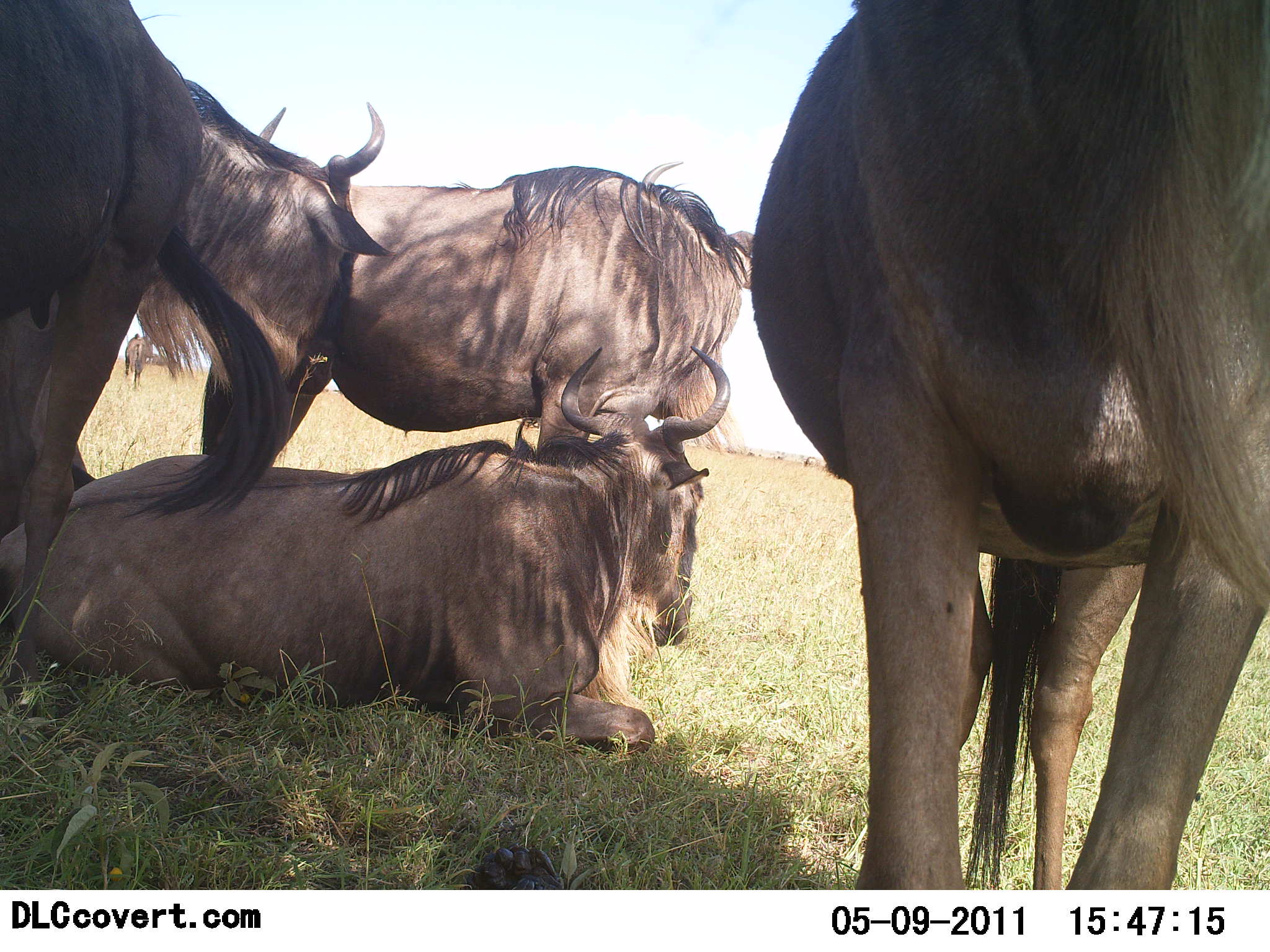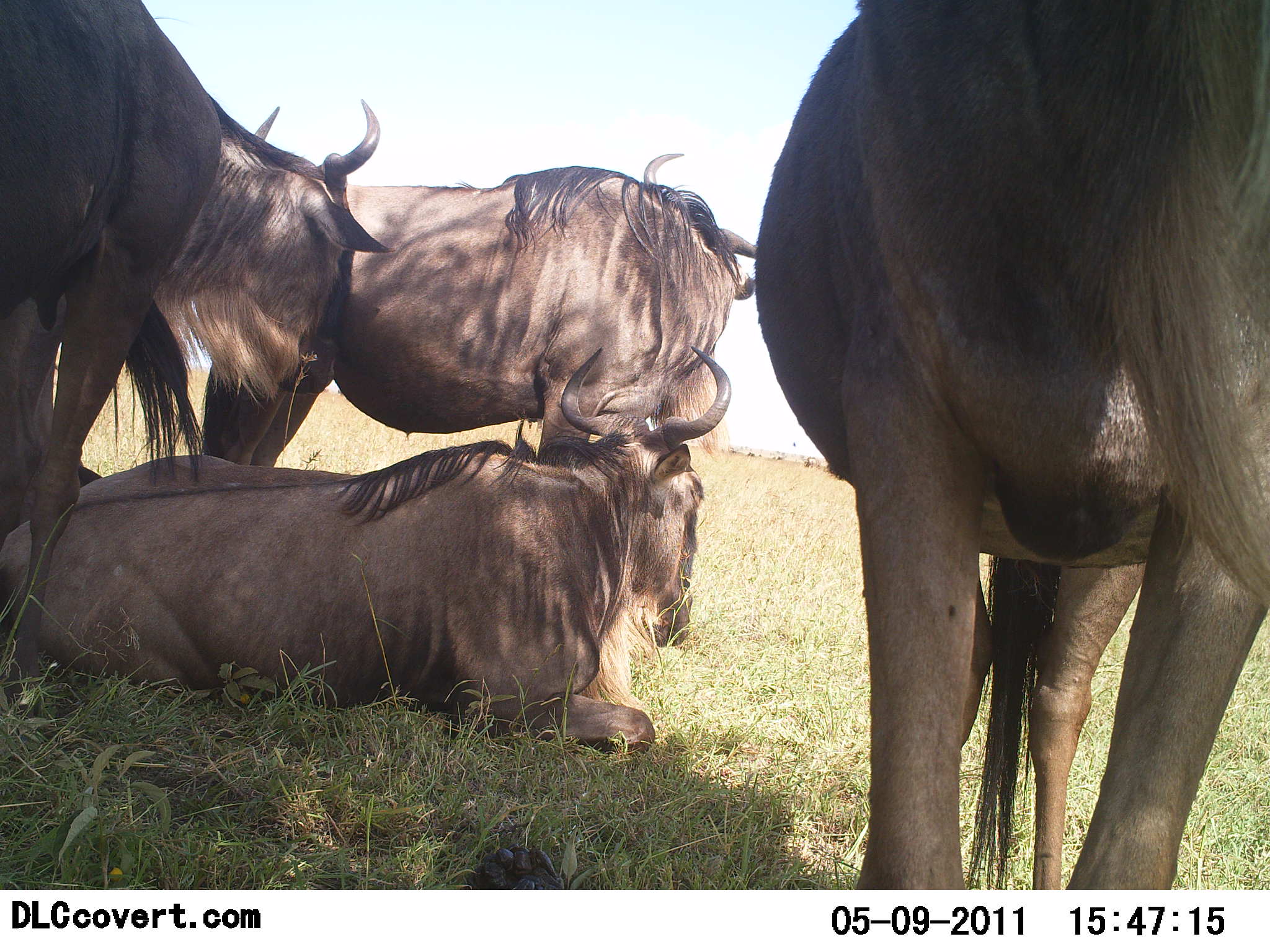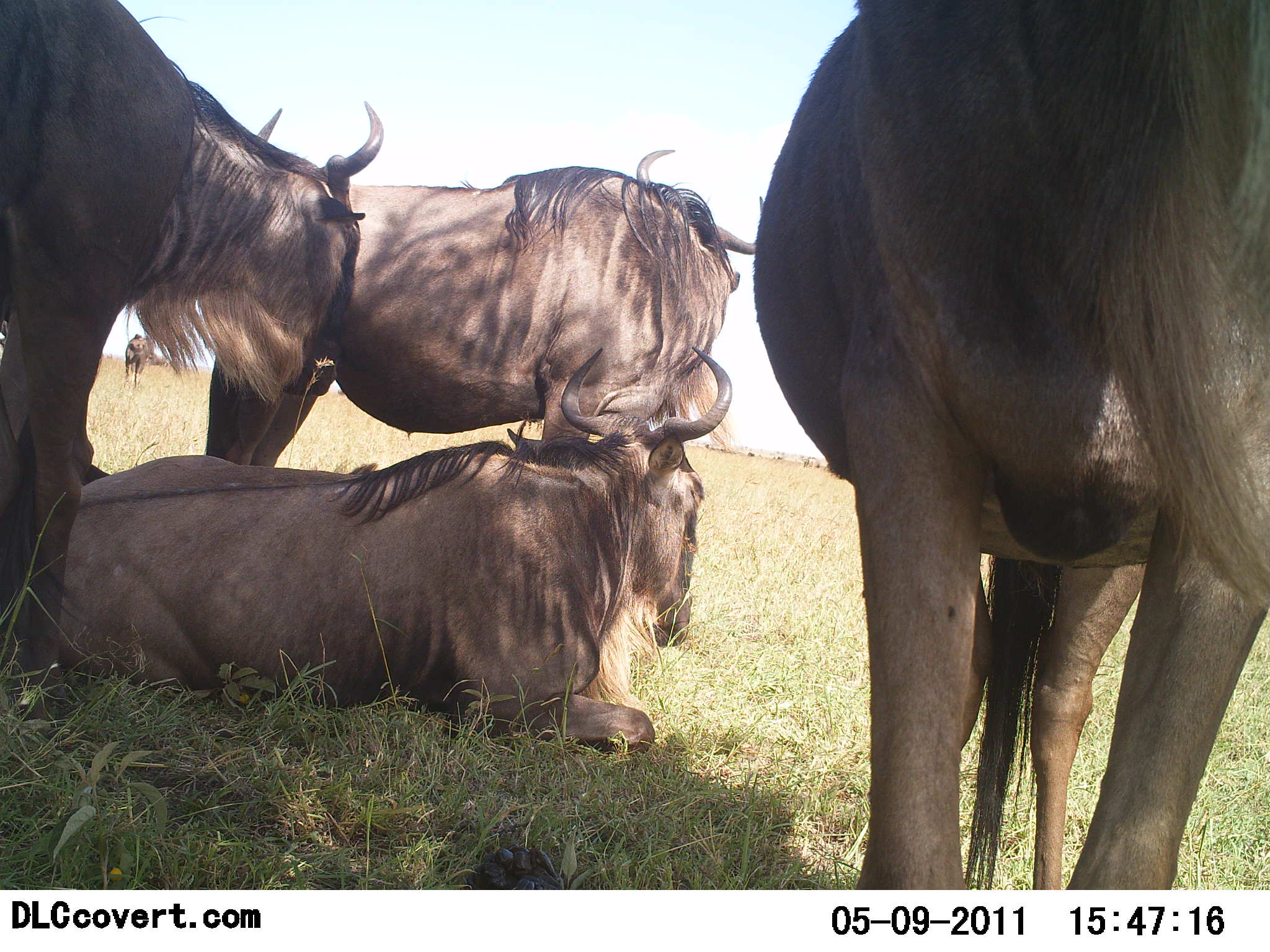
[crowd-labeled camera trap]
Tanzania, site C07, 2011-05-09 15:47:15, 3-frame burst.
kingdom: Animalia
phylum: Chordata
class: Mammalia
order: Artiodactyla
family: Bovidae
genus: Connochaetes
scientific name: Connochaetes taurinus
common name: blue wildebeest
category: wildebeest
Wildebeest (blue wildebeest) (Connochaetes taurinus), count 4. Behavior (volunteer vote fractions): standing 86%, resting 93%, moving 0%, interacting 7%. Young present (vote fraction): 0%. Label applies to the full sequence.